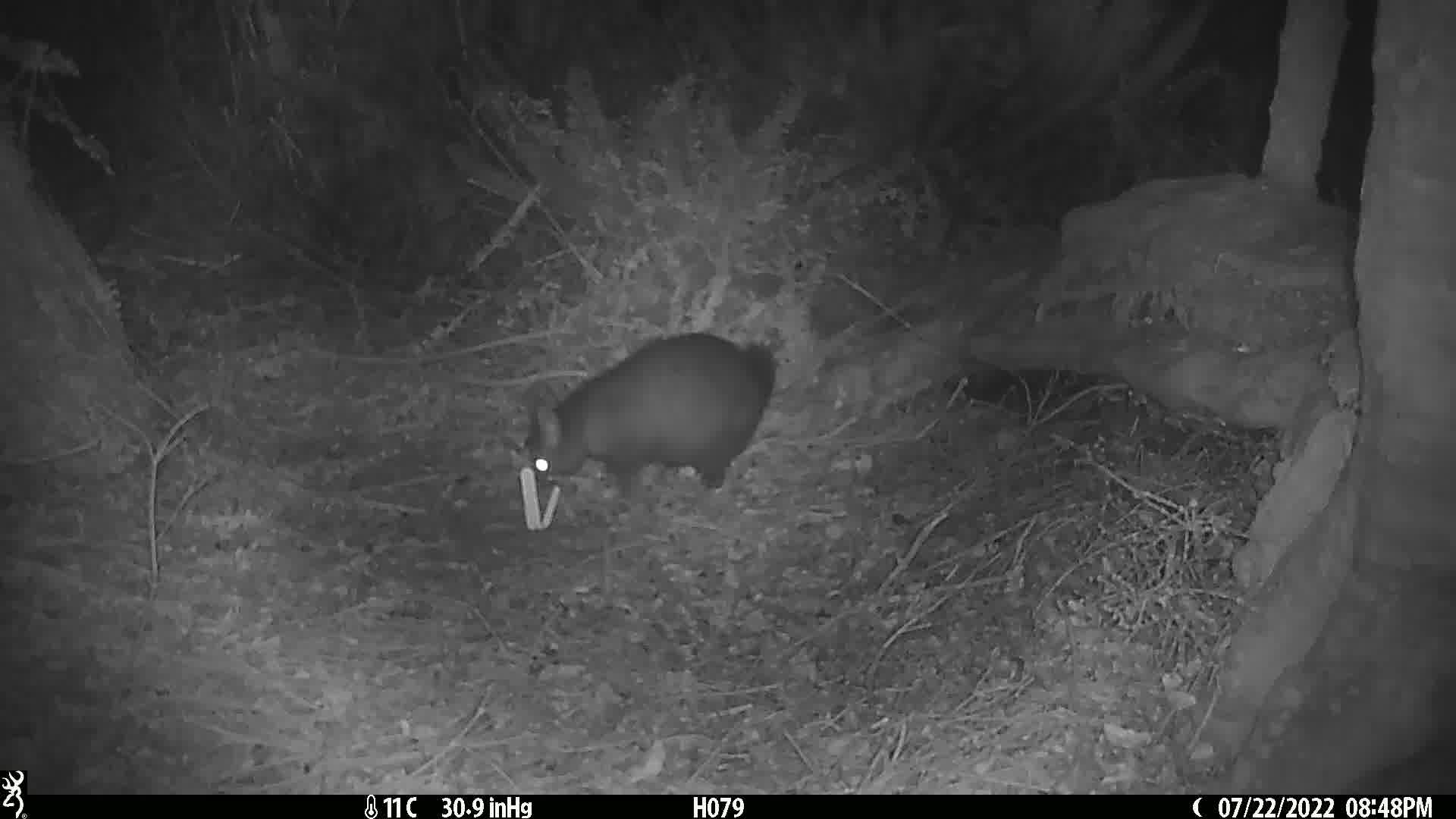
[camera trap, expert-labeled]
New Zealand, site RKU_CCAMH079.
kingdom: Animalia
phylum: Chordata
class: Mammalia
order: Diprotodontia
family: Phalangeridae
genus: Trichosurus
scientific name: Trichosurus vulpecula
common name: common brushtail possum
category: possum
Possum (common brushtail possum) (Trichosurus vulpecula).